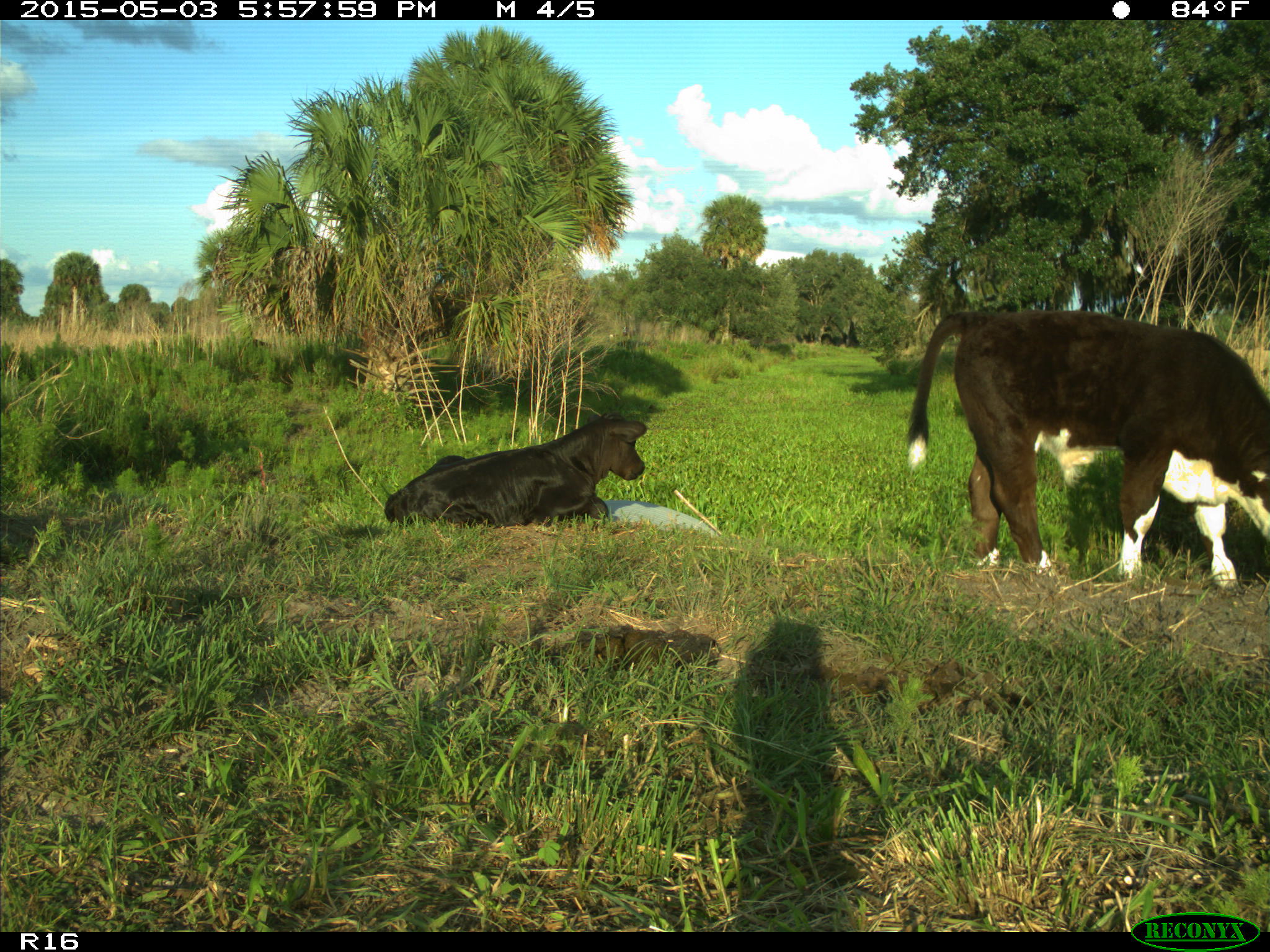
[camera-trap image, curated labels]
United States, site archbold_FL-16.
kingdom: Animalia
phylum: Chordata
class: Mammalia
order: Artiodactyla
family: Bovidae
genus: Bos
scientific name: Bos taurus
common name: domestic cow